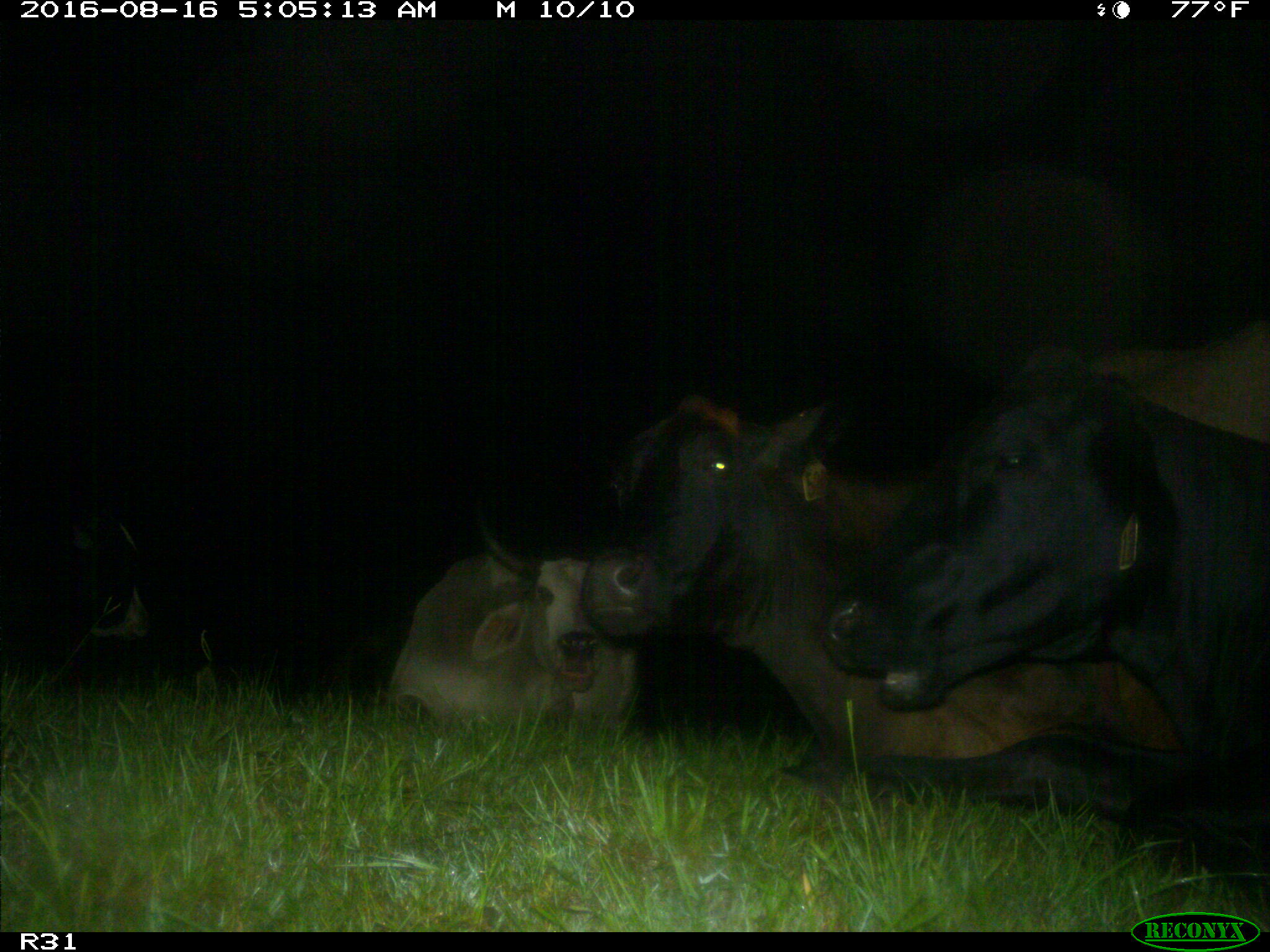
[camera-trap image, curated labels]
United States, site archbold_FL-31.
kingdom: Animalia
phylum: Chordata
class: Mammalia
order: Artiodactyla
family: Bovidae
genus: Bos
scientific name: Bos taurus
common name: domestic cow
Bos taurus (domestic cow).